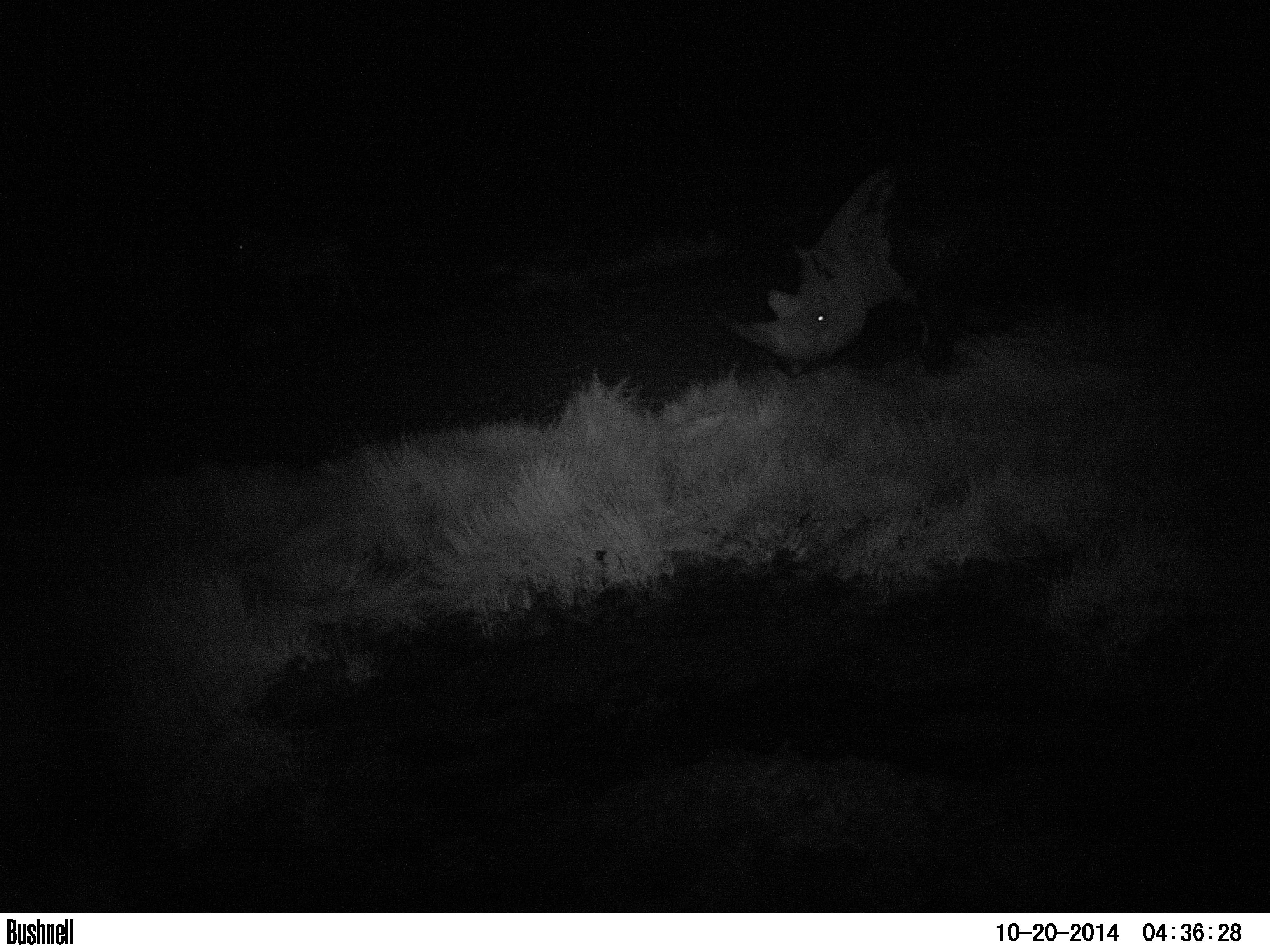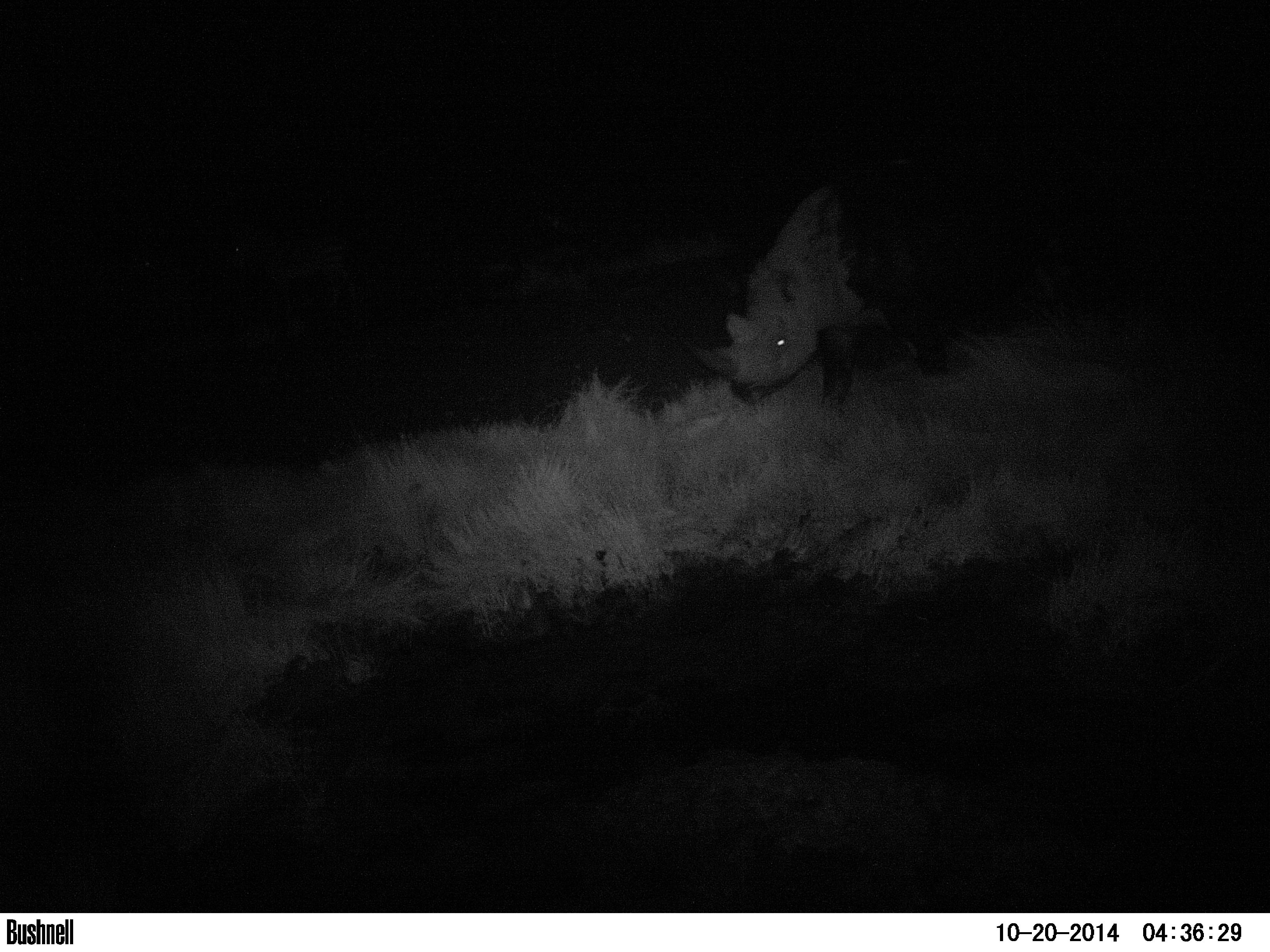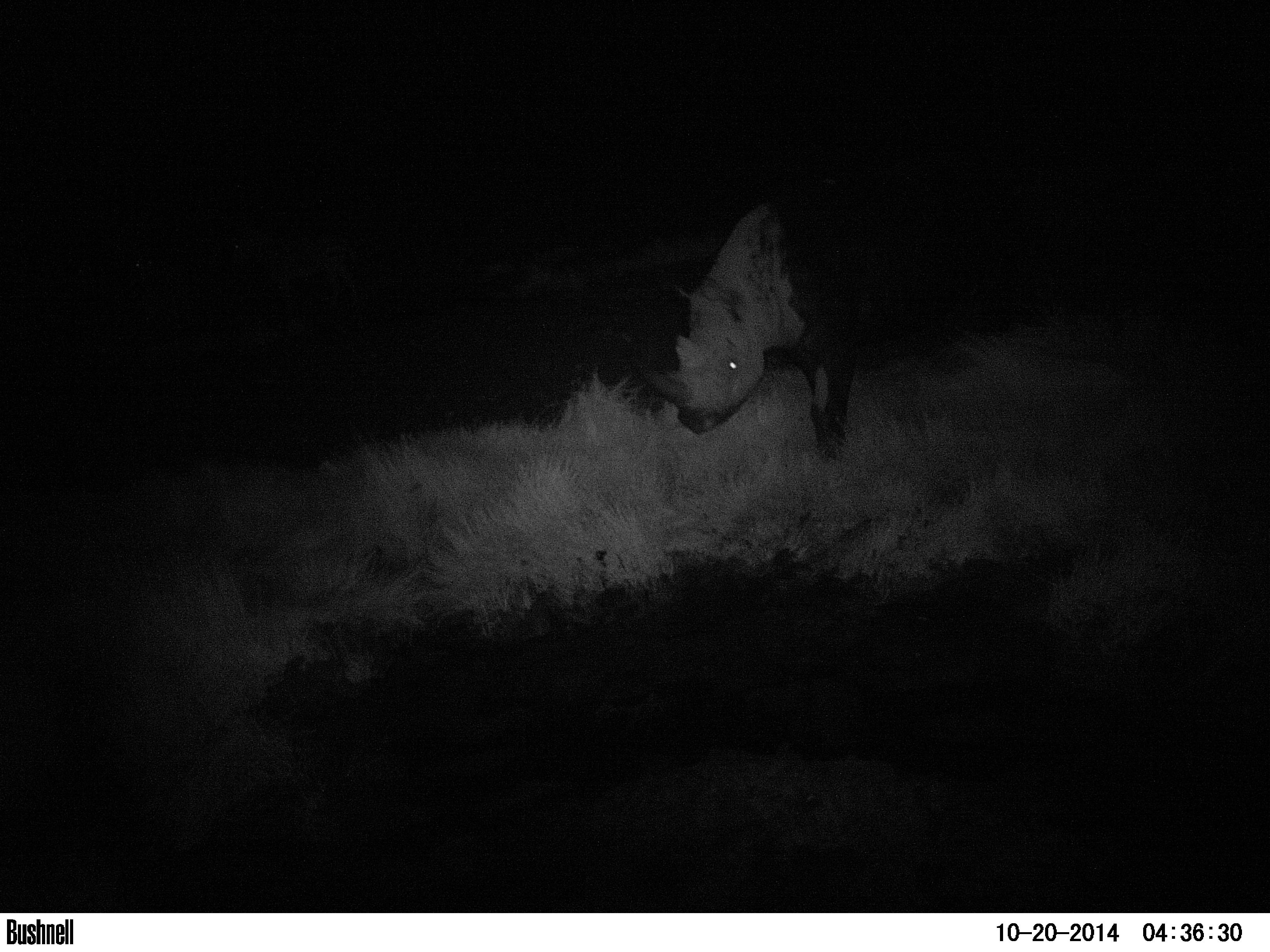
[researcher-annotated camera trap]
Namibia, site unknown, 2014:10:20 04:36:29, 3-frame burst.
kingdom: Animalia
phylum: Chordata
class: Mammalia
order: Perissodactyla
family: Rhinocerotidae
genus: Diceros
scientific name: Diceros bicornis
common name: black rhinoceros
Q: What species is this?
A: Diceros bicornis (black rhinoceros).